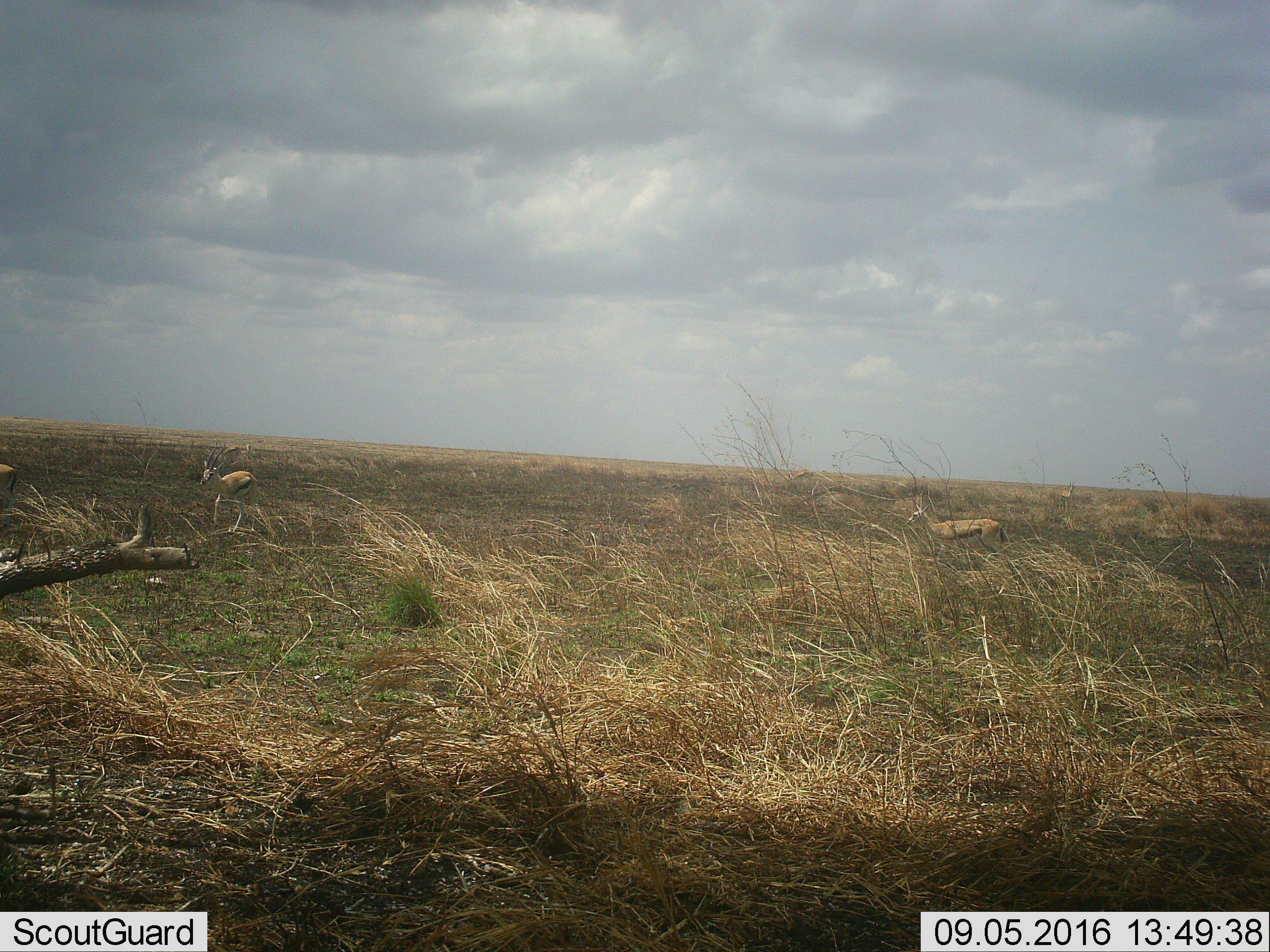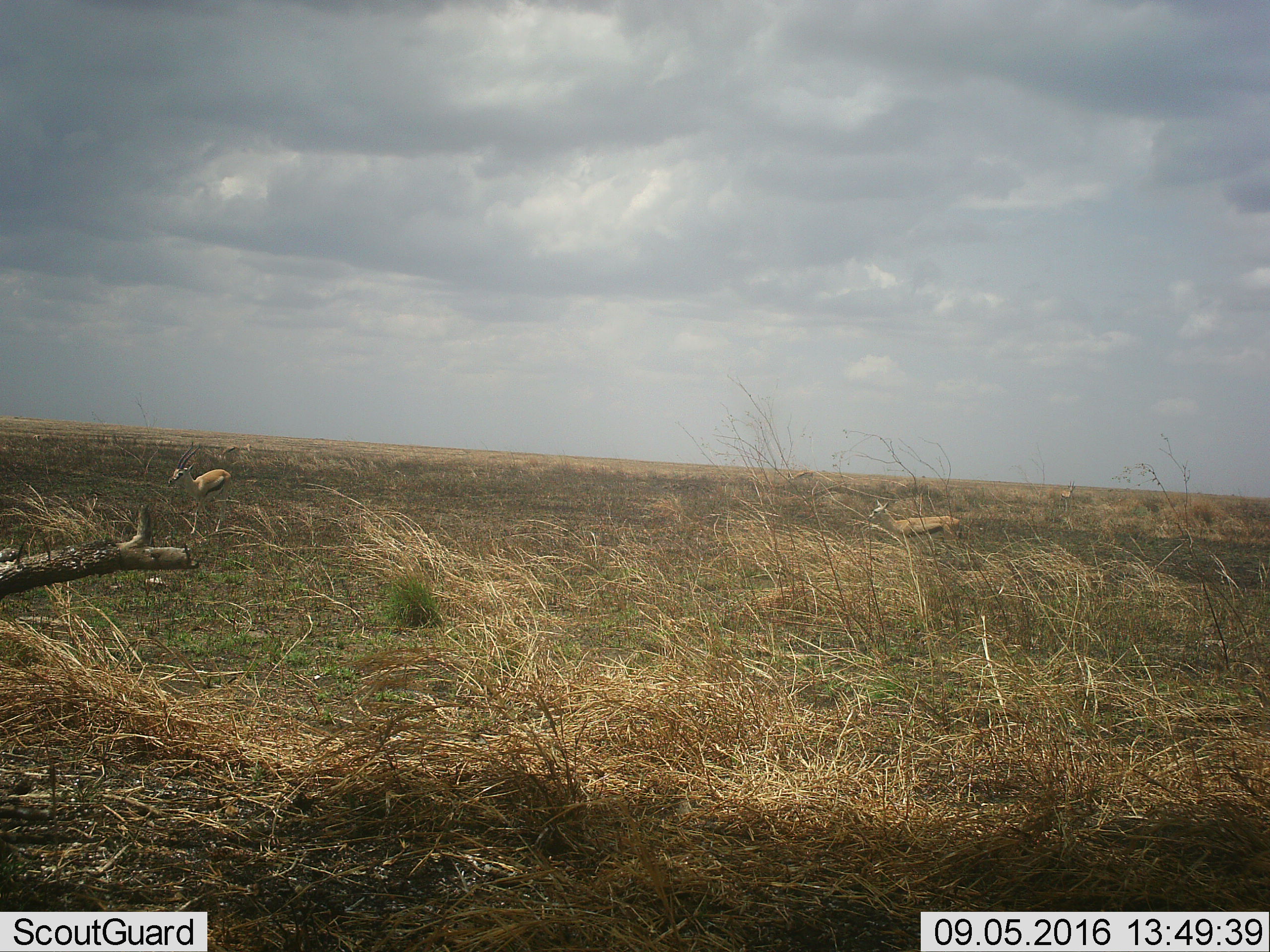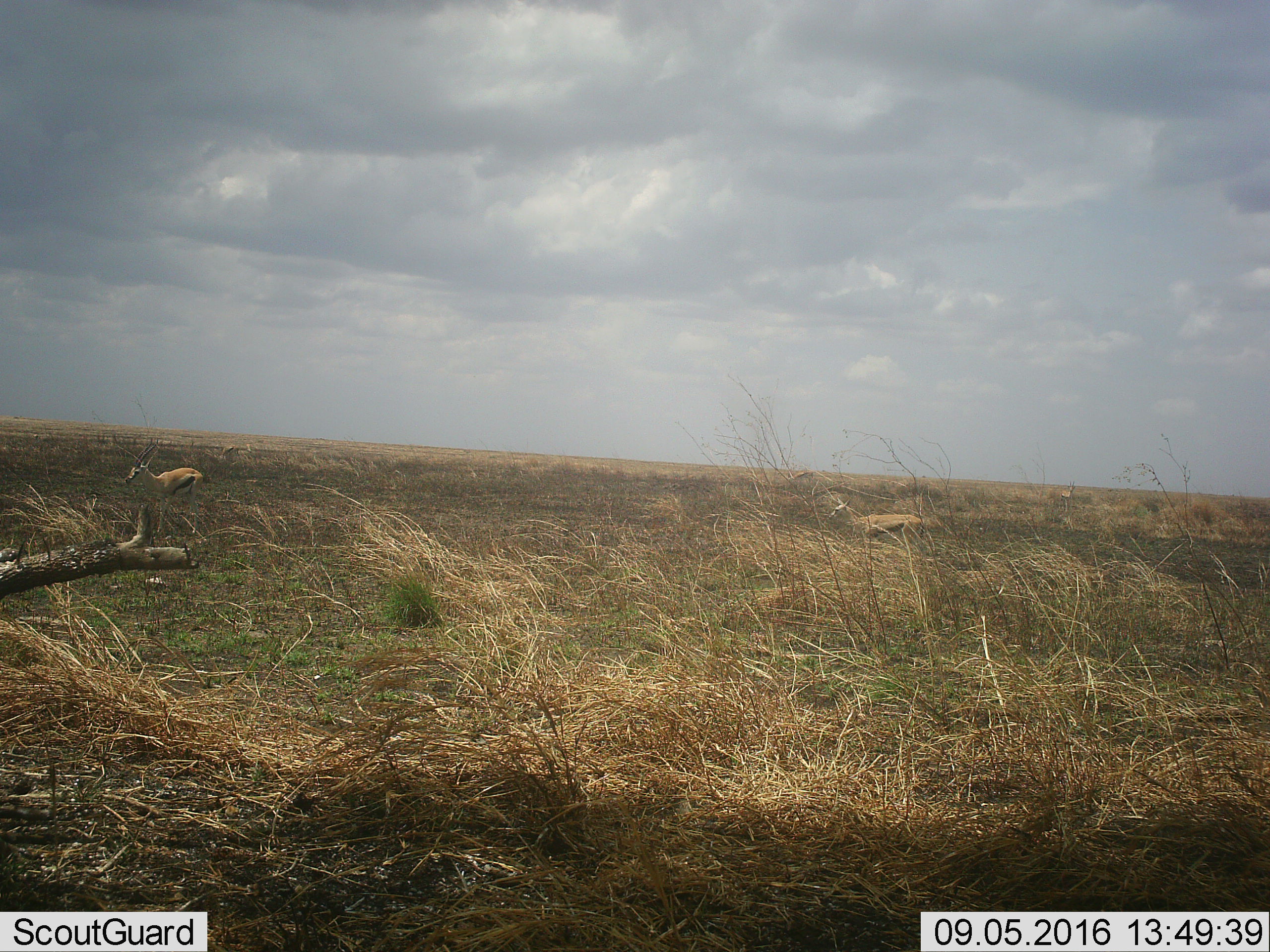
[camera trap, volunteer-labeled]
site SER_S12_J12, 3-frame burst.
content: unidentified animal